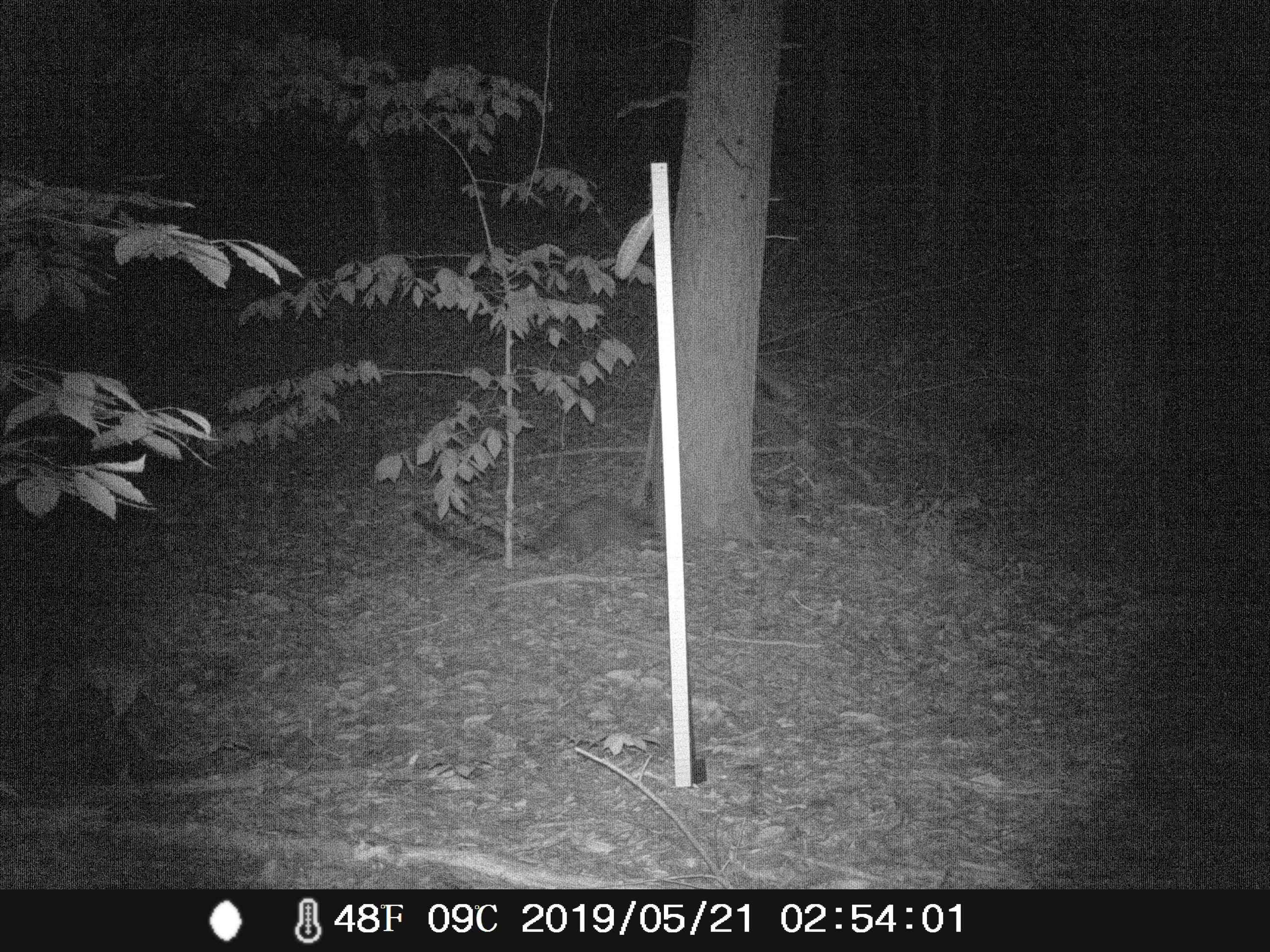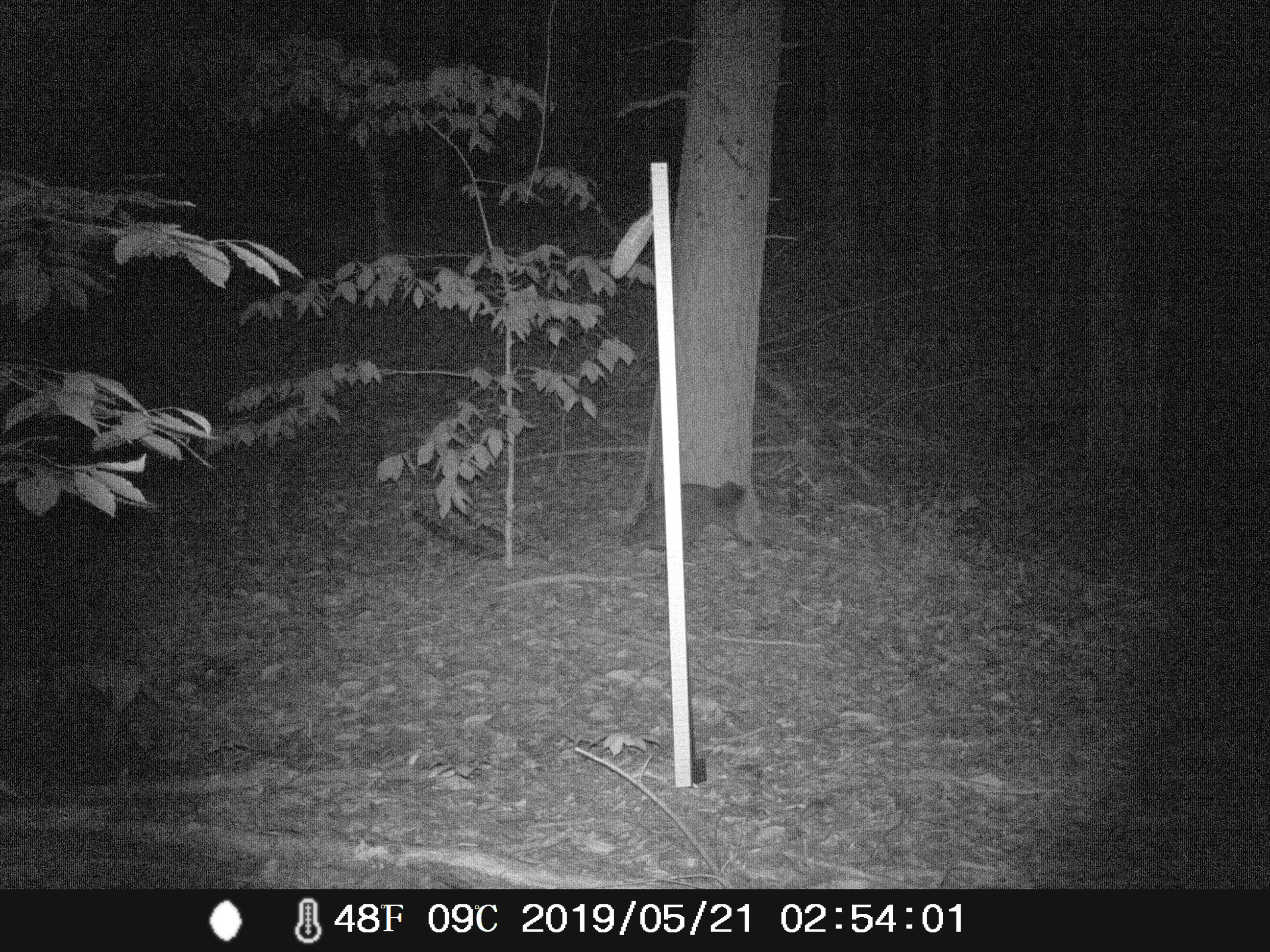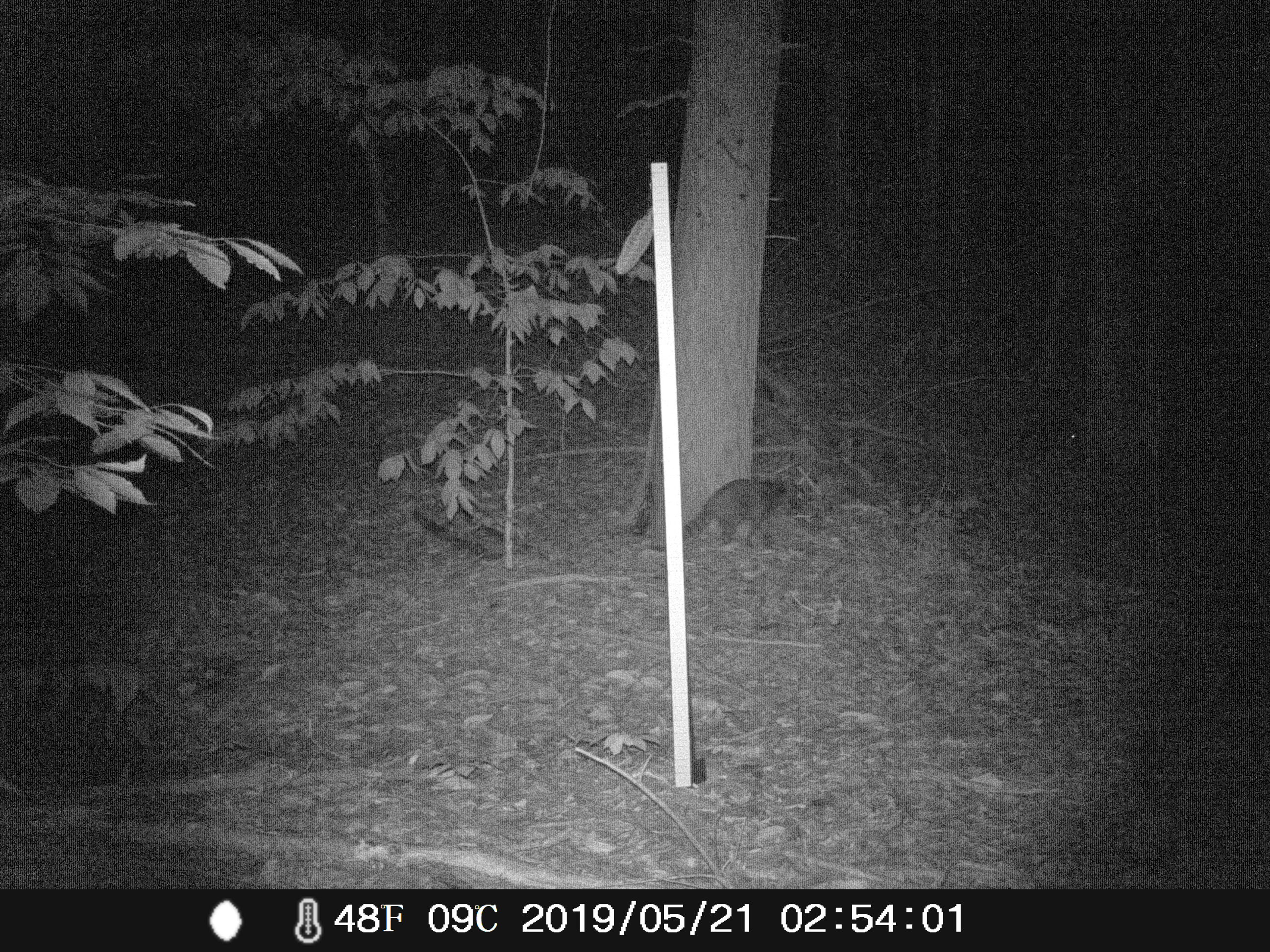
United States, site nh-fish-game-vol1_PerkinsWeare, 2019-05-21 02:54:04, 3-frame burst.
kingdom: Animalia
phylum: Chordata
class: Mammalia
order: Carnivora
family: Procyonidae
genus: Procyon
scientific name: Procyon lotor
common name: raccoon